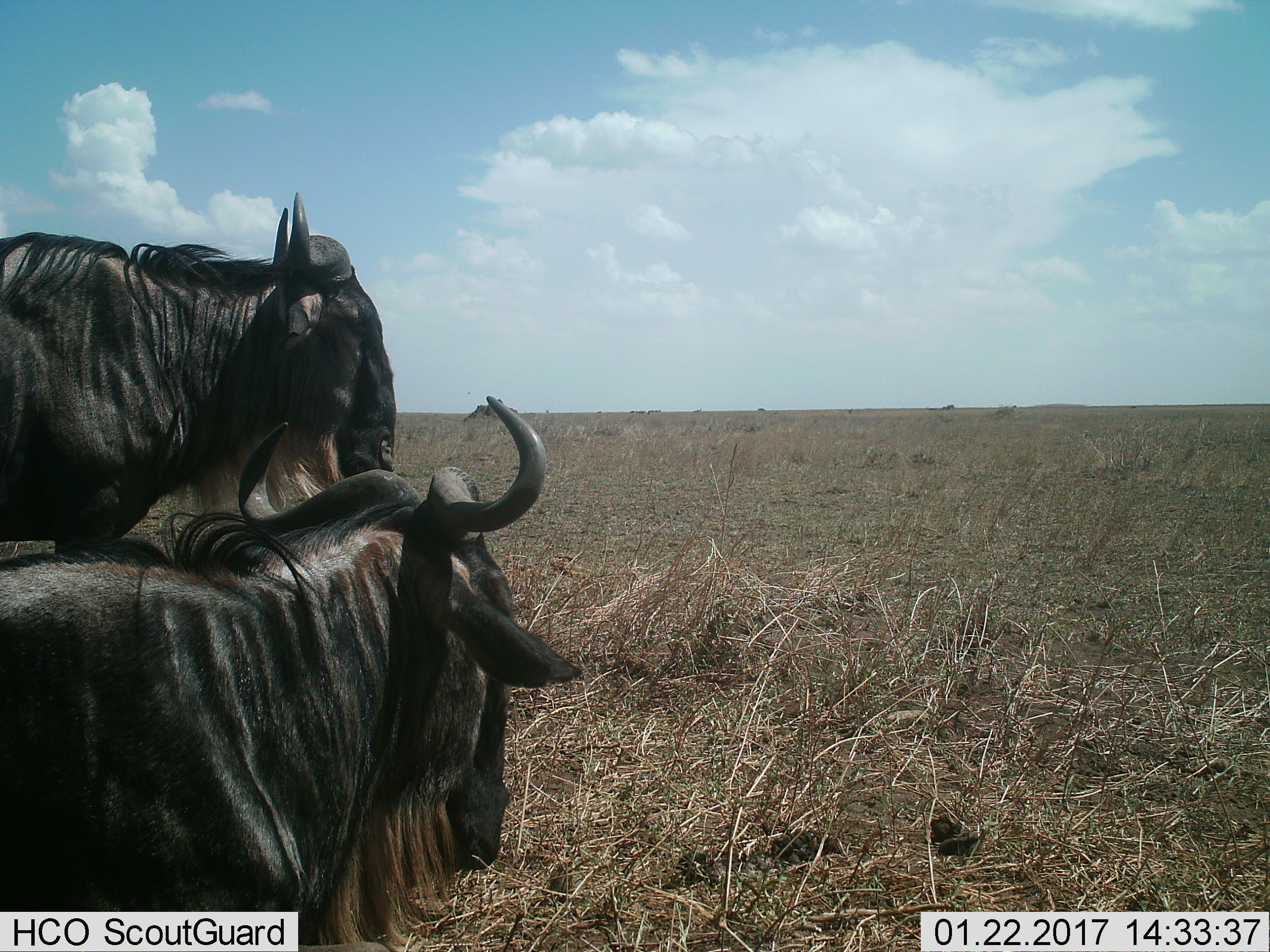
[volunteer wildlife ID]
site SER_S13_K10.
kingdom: Animalia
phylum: Chordata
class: Mammalia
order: Artiodactyla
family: Bovidae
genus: Connochaetes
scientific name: Connochaetes taurinus taurinus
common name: blue wildebeest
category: wildebeestblue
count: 2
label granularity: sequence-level